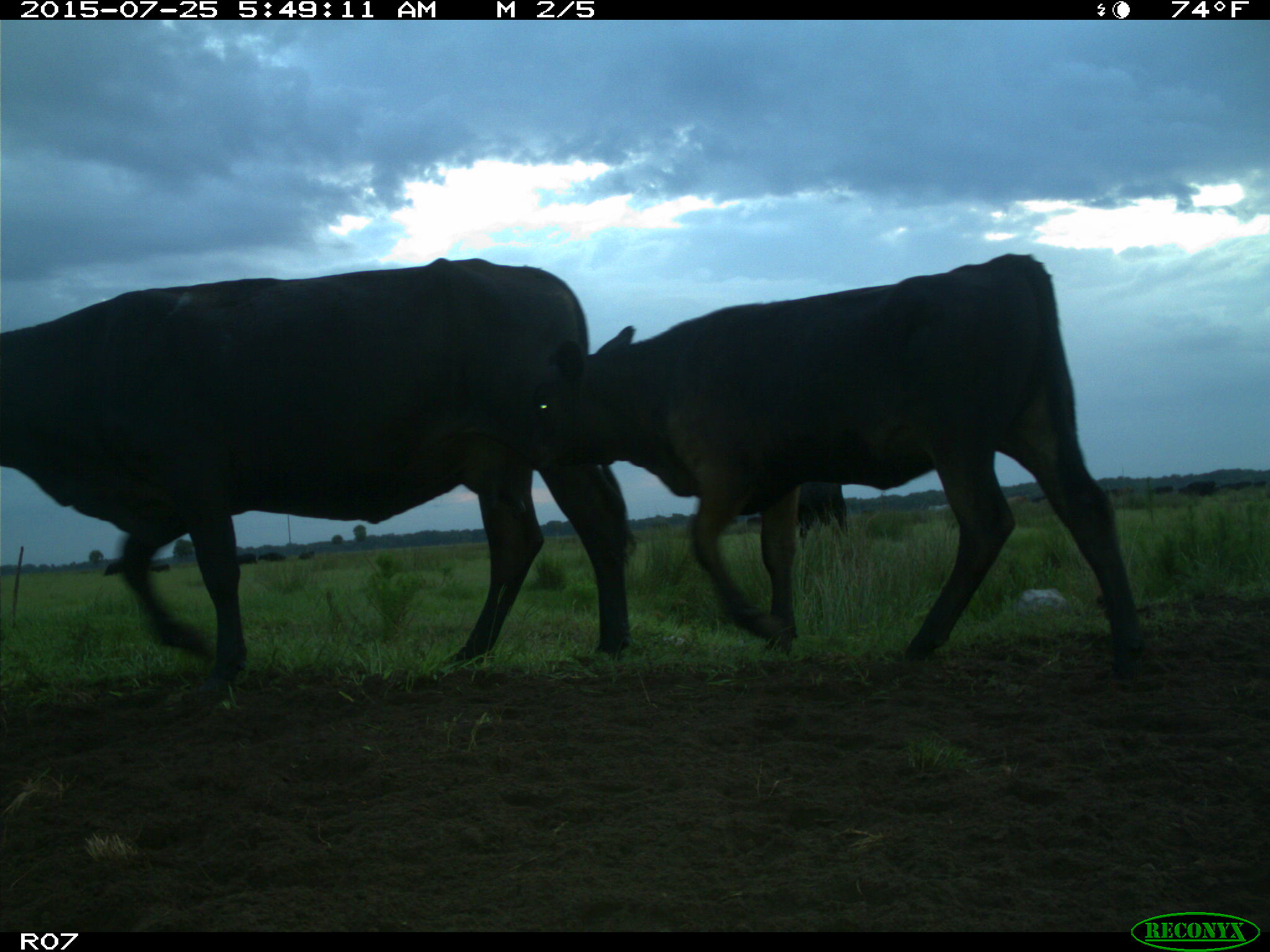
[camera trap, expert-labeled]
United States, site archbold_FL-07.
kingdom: Animalia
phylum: Chordata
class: Mammalia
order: Artiodactyla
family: Bovidae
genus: Bos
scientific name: Bos taurus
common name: domestic cow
Bos taurus (domestic cow).